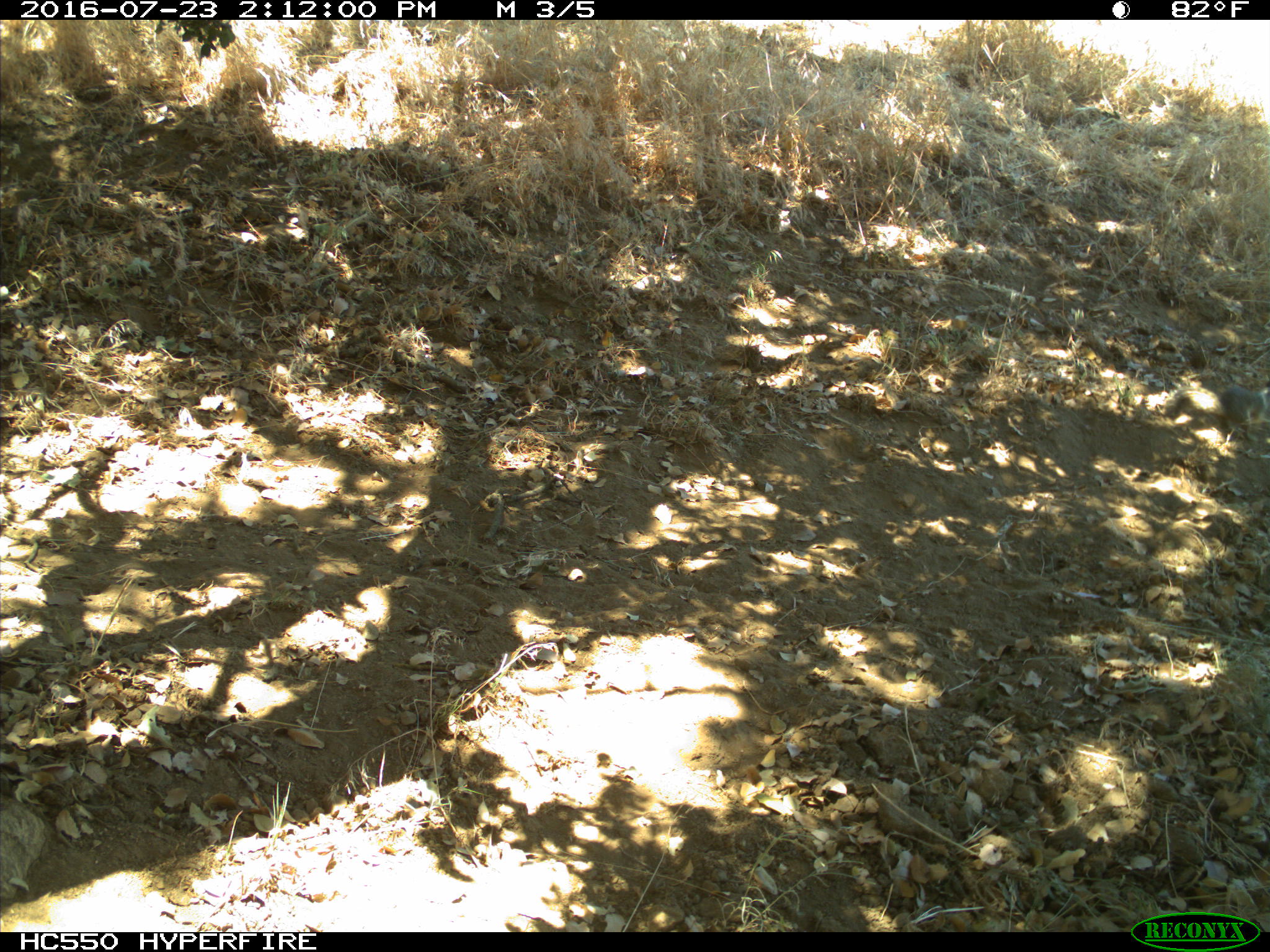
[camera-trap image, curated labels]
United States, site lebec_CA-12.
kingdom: Animalia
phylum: Chordata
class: Mammalia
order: Rodentia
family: Sciuridae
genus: Otospermophilus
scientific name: Otospermophilus beecheyi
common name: california ground squirrel